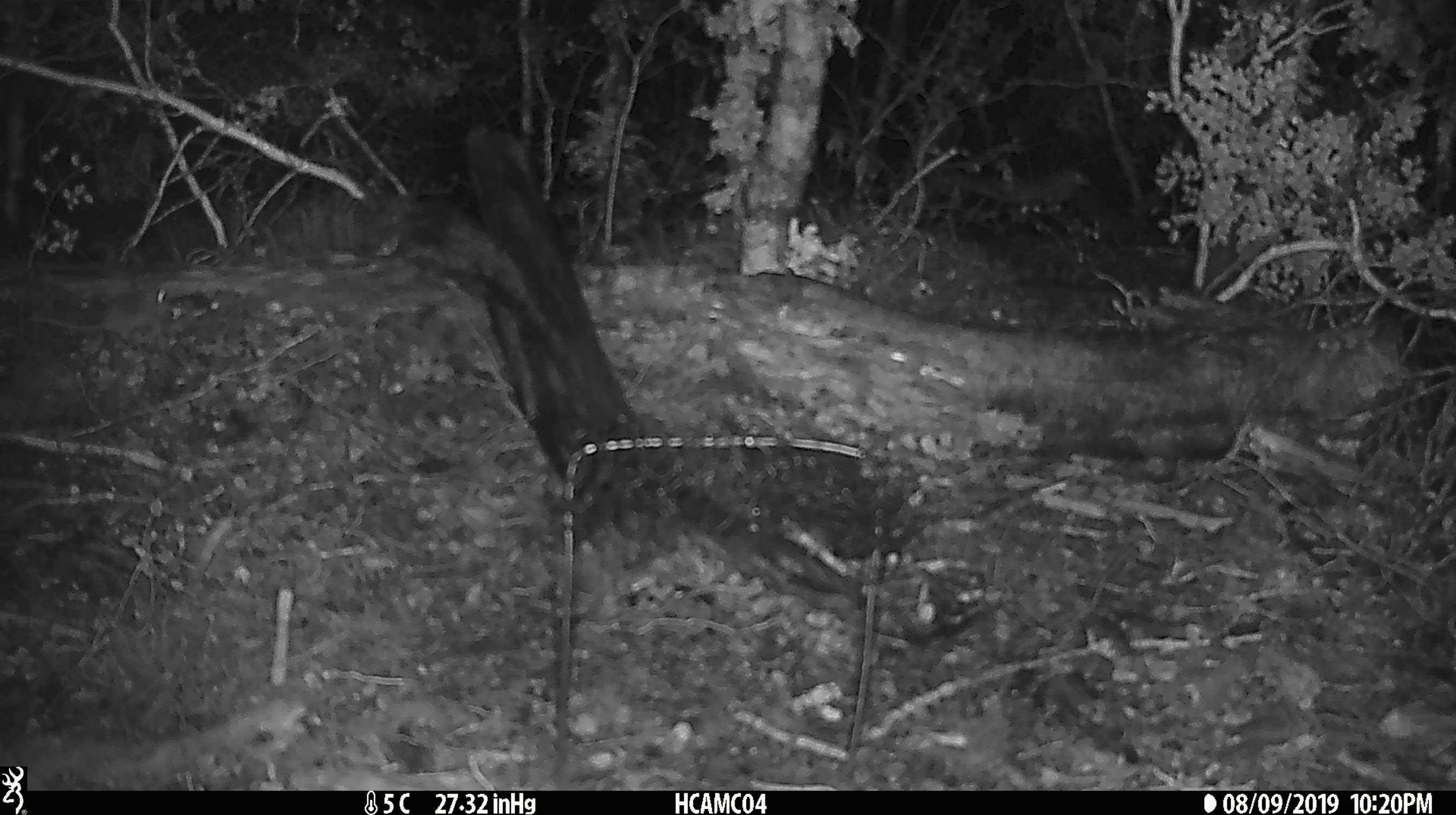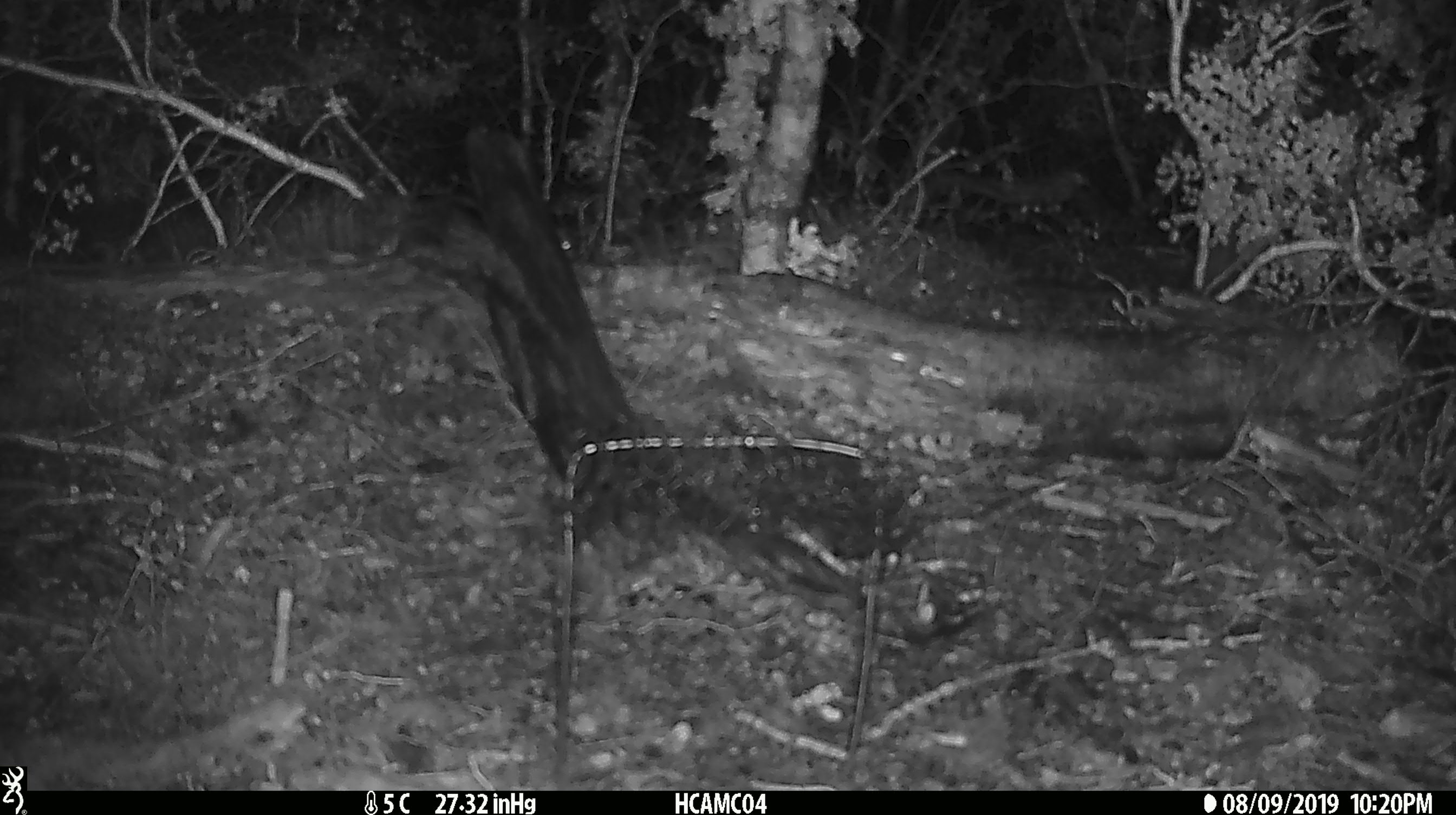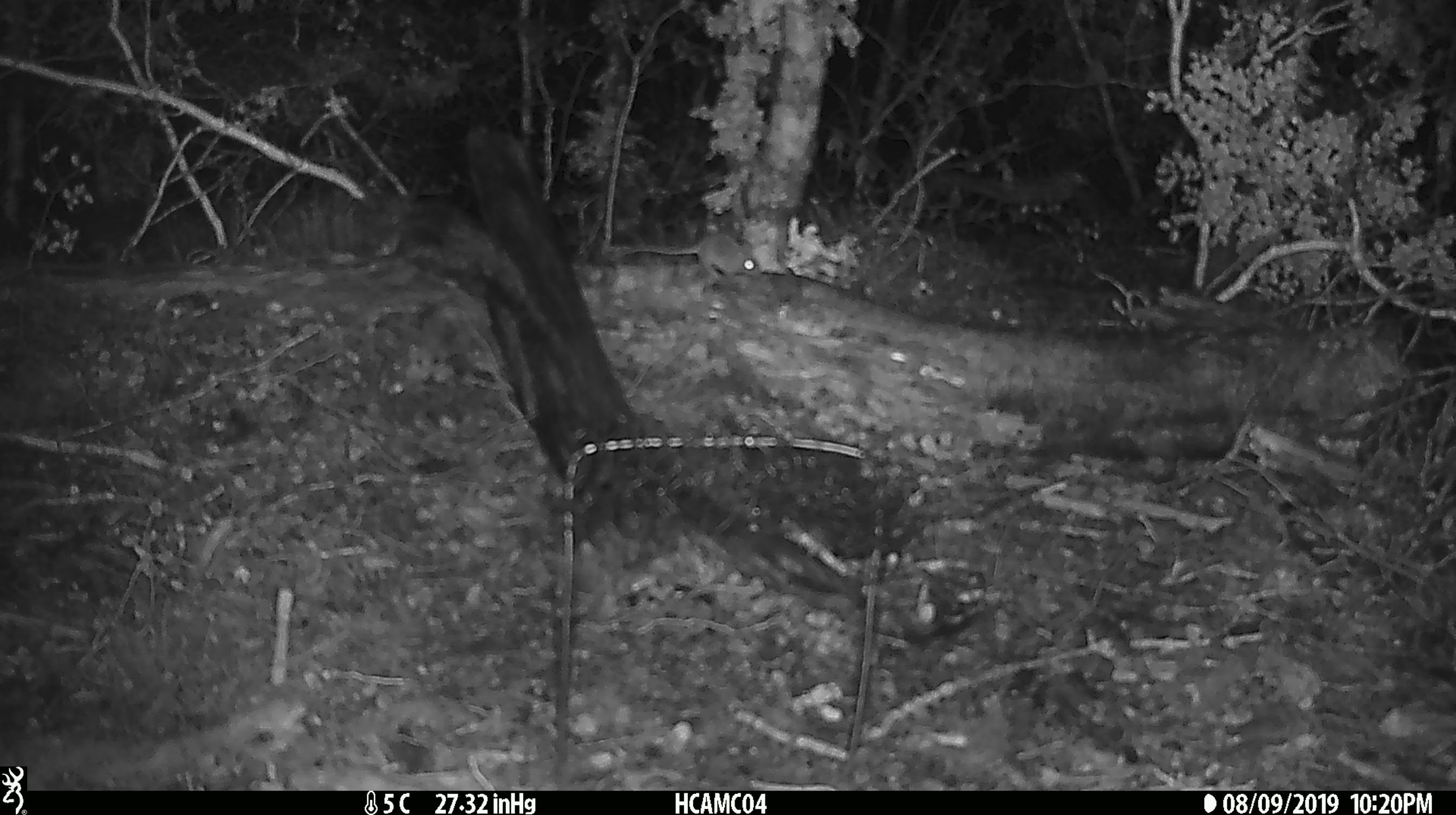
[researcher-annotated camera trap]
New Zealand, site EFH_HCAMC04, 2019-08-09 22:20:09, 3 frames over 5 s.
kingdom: Animalia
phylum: Chordata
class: Mammalia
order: Rodentia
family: Muridae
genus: Mus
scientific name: Mus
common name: mouse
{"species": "mouse (Mus)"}